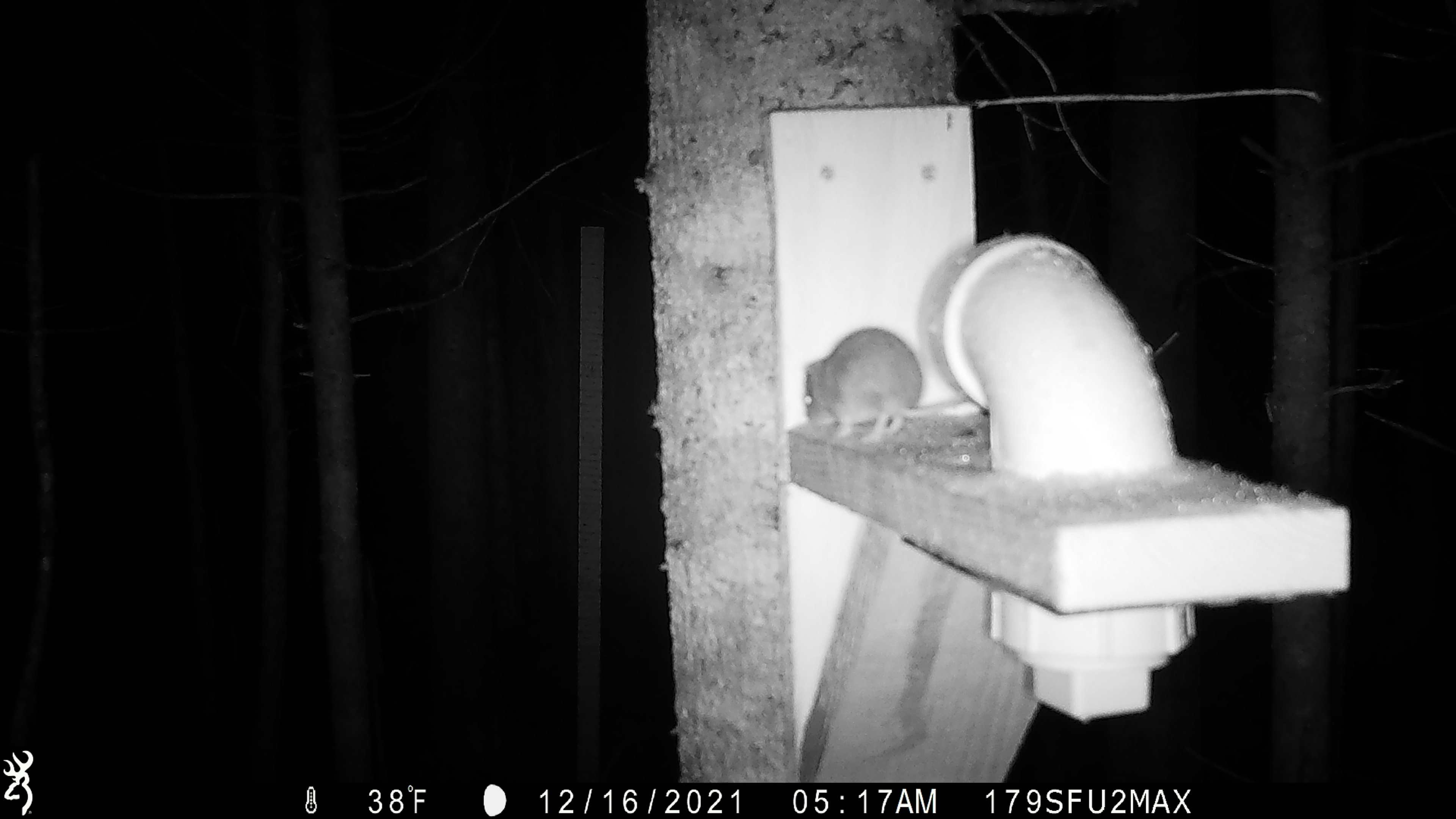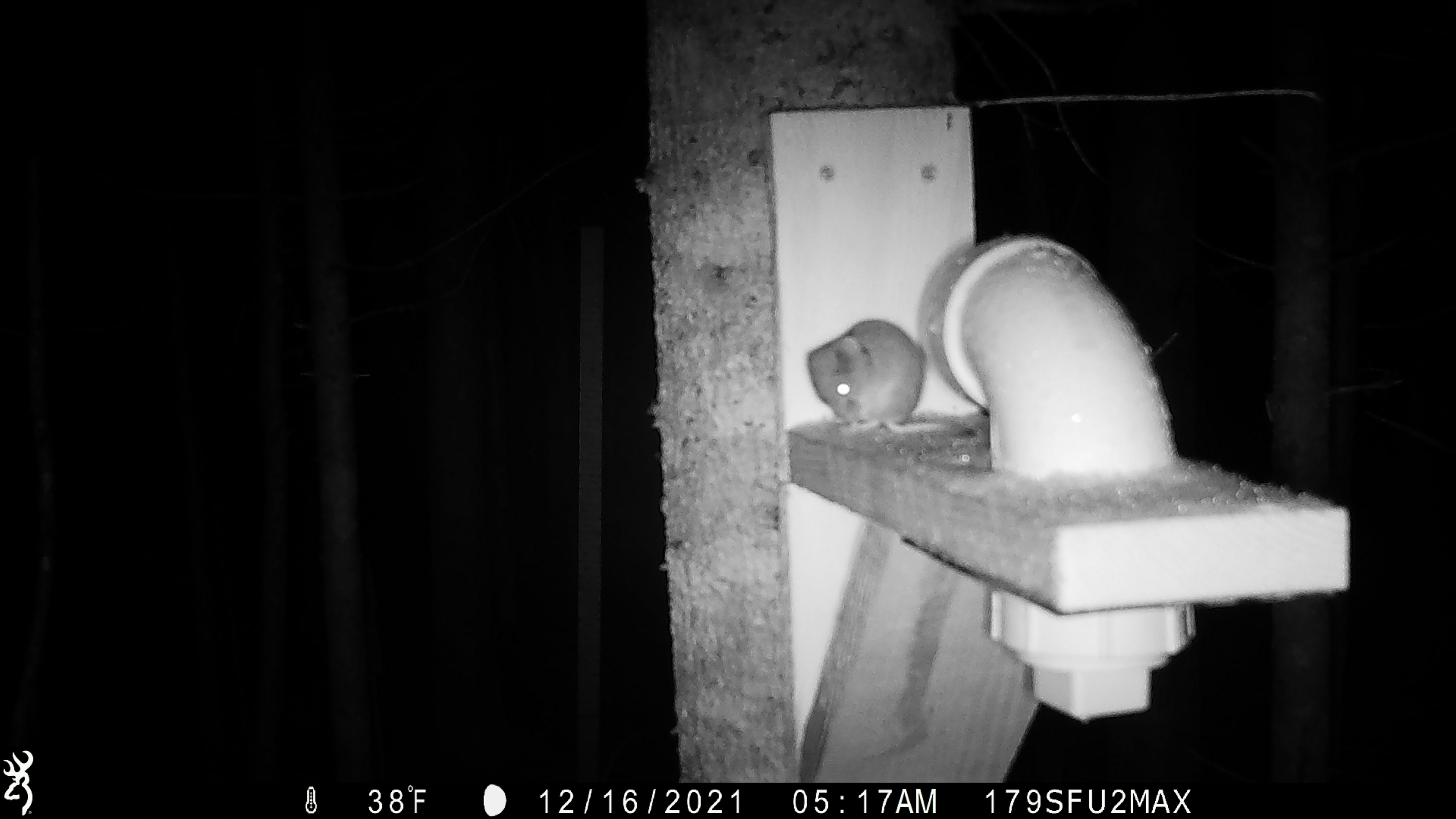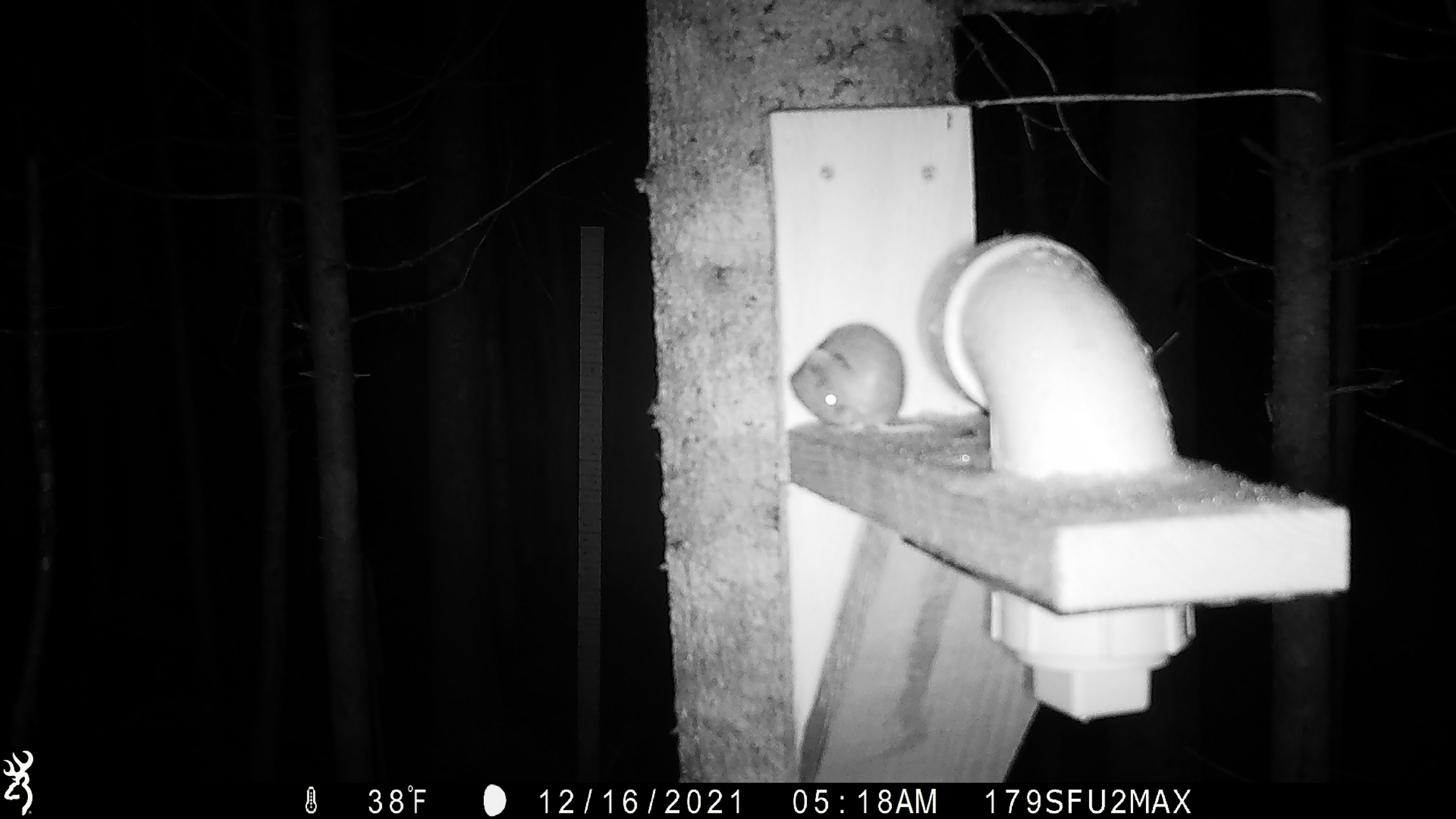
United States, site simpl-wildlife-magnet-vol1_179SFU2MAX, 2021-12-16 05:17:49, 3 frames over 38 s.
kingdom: Animalia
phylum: Chordata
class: Mammalia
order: Rodentia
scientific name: Rodentia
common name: mouse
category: mouse sp.